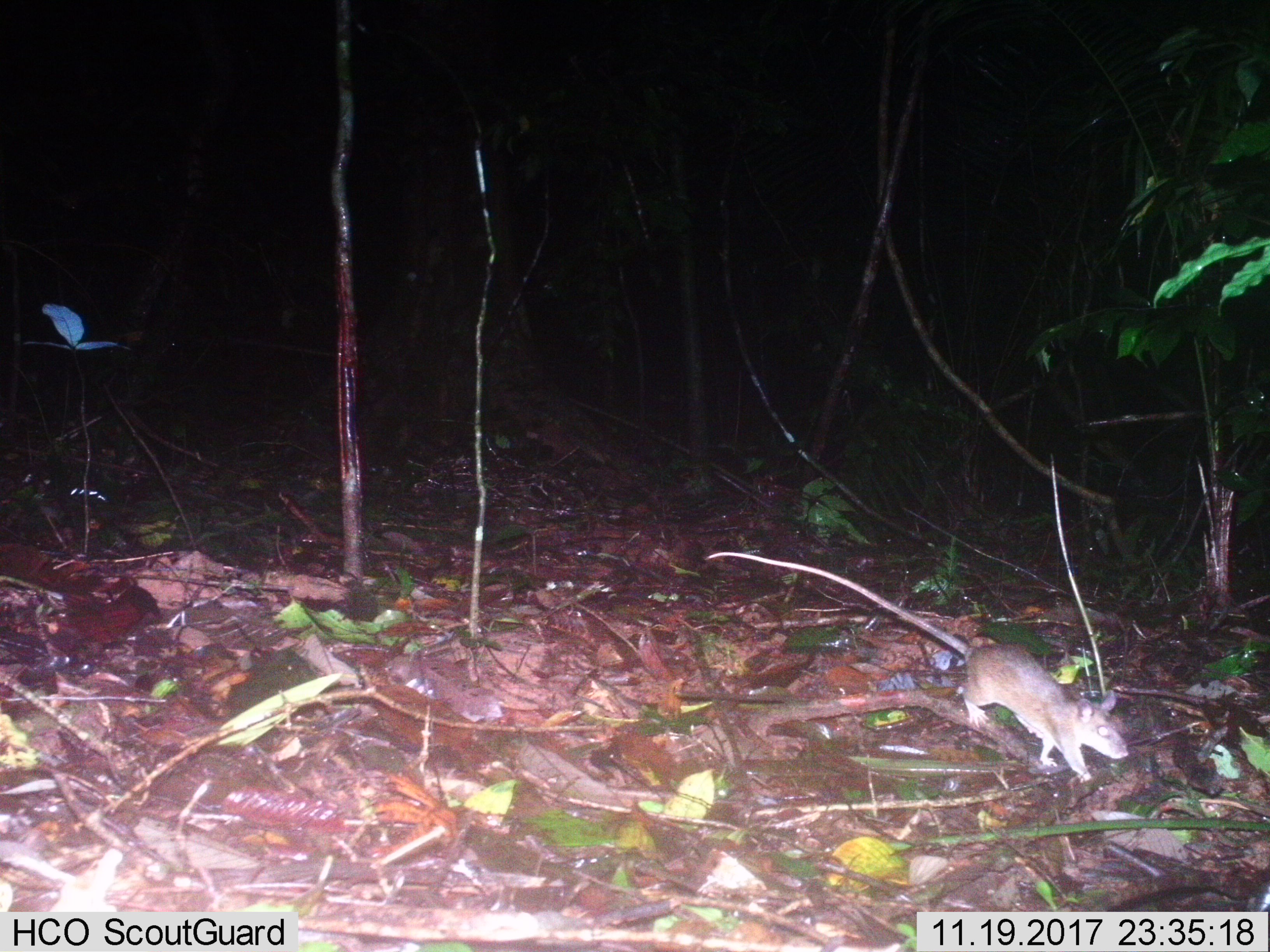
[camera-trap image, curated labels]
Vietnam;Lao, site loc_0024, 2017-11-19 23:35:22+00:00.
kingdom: Animalia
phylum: Chordata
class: Mammalia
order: Rodentia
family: Muridae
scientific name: Muridae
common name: old-world mice and rats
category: unidentified murid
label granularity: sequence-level